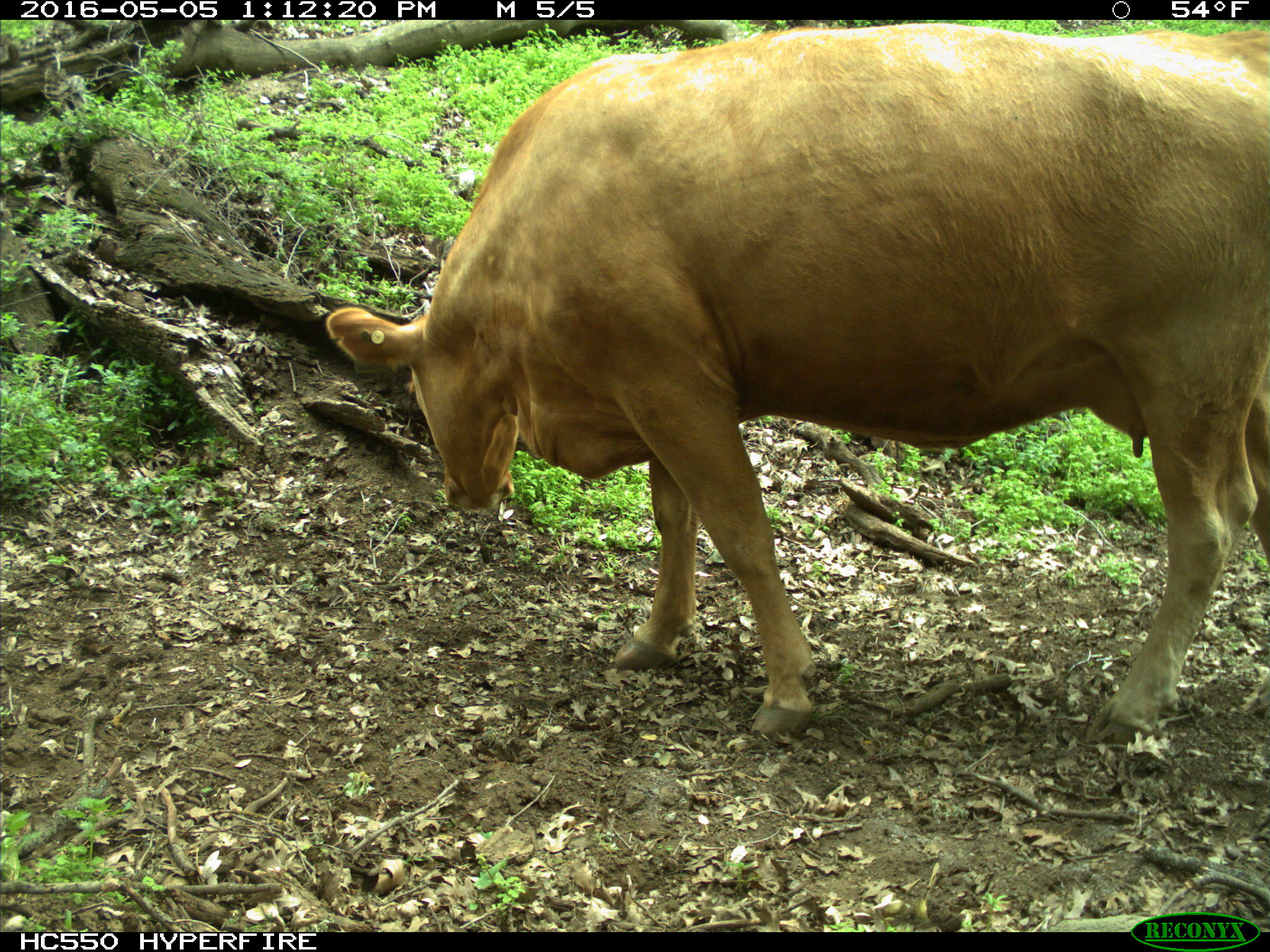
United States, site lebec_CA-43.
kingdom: Animalia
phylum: Chordata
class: Mammalia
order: Artiodactyla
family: Bovidae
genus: Bos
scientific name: Bos taurus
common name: domestic cow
Bos taurus (domestic cow).